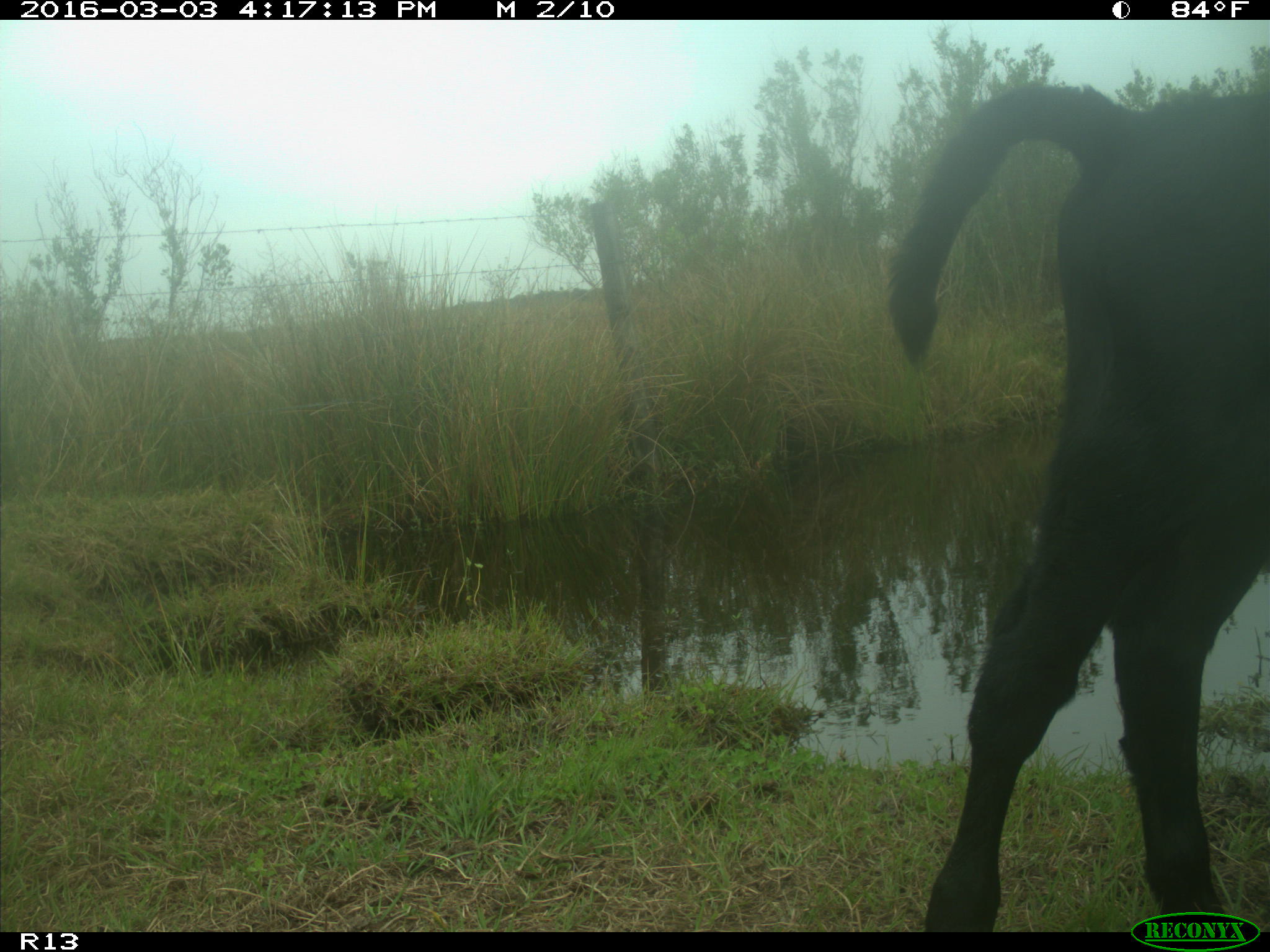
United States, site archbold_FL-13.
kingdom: Animalia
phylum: Chordata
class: Mammalia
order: Artiodactyla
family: Bovidae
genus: Bos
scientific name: Bos taurus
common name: domestic cow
Bos taurus (domestic cow).